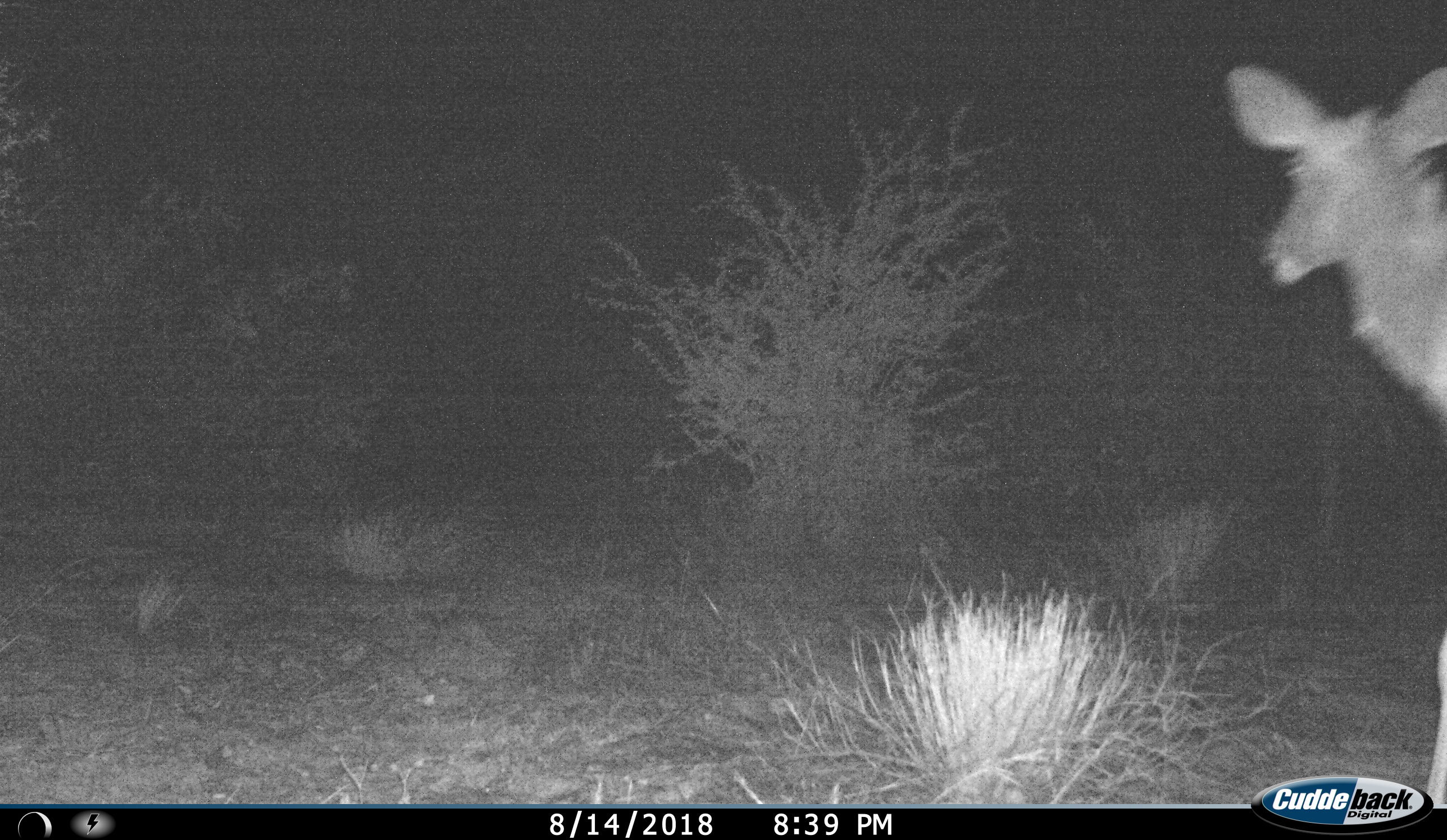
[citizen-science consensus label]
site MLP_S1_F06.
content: unidentified animal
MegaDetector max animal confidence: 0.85